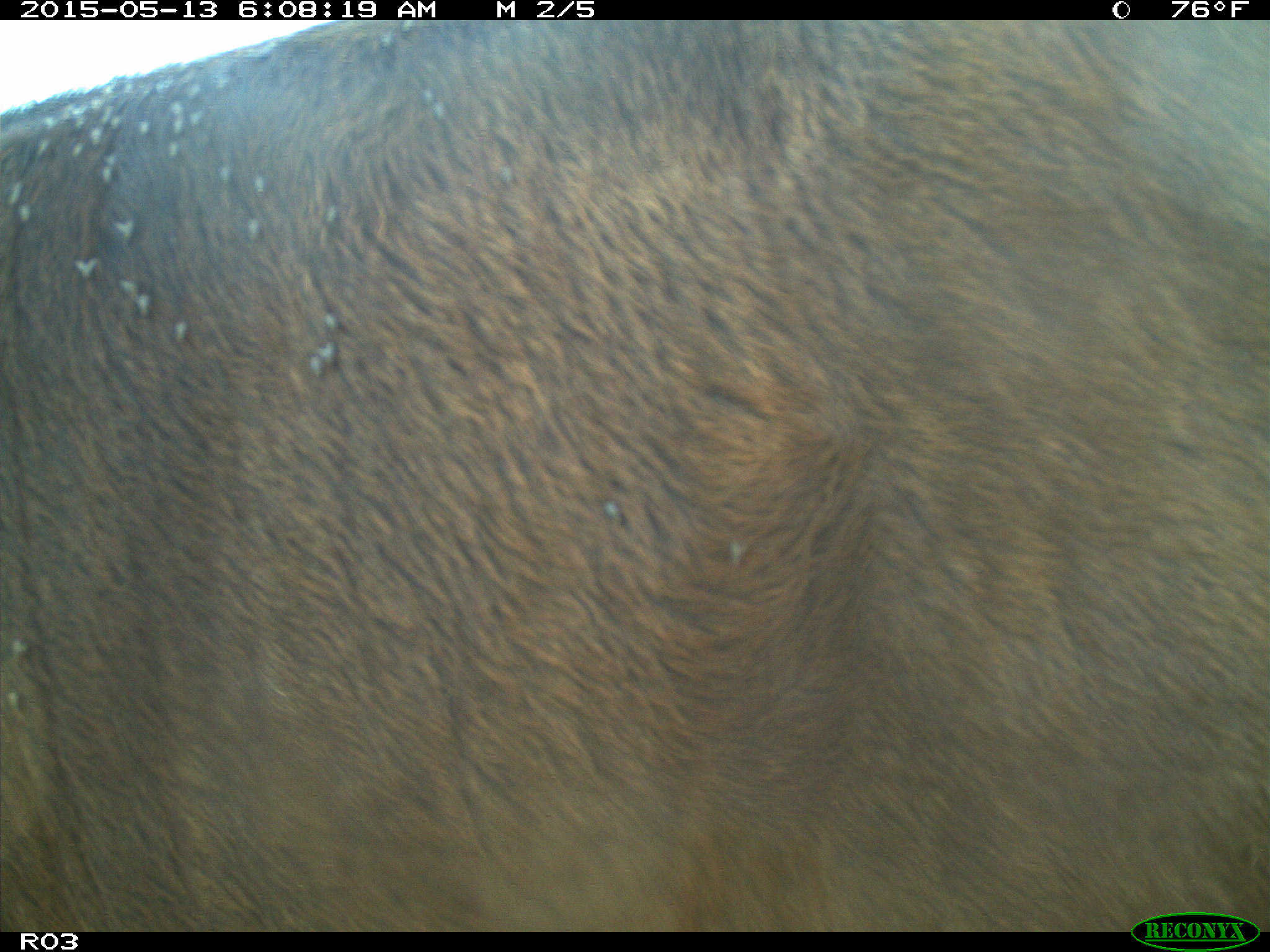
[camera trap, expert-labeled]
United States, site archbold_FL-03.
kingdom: Animalia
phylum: Chordata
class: Mammalia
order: Artiodactyla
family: Bovidae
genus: Bos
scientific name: Bos taurus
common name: domestic cow